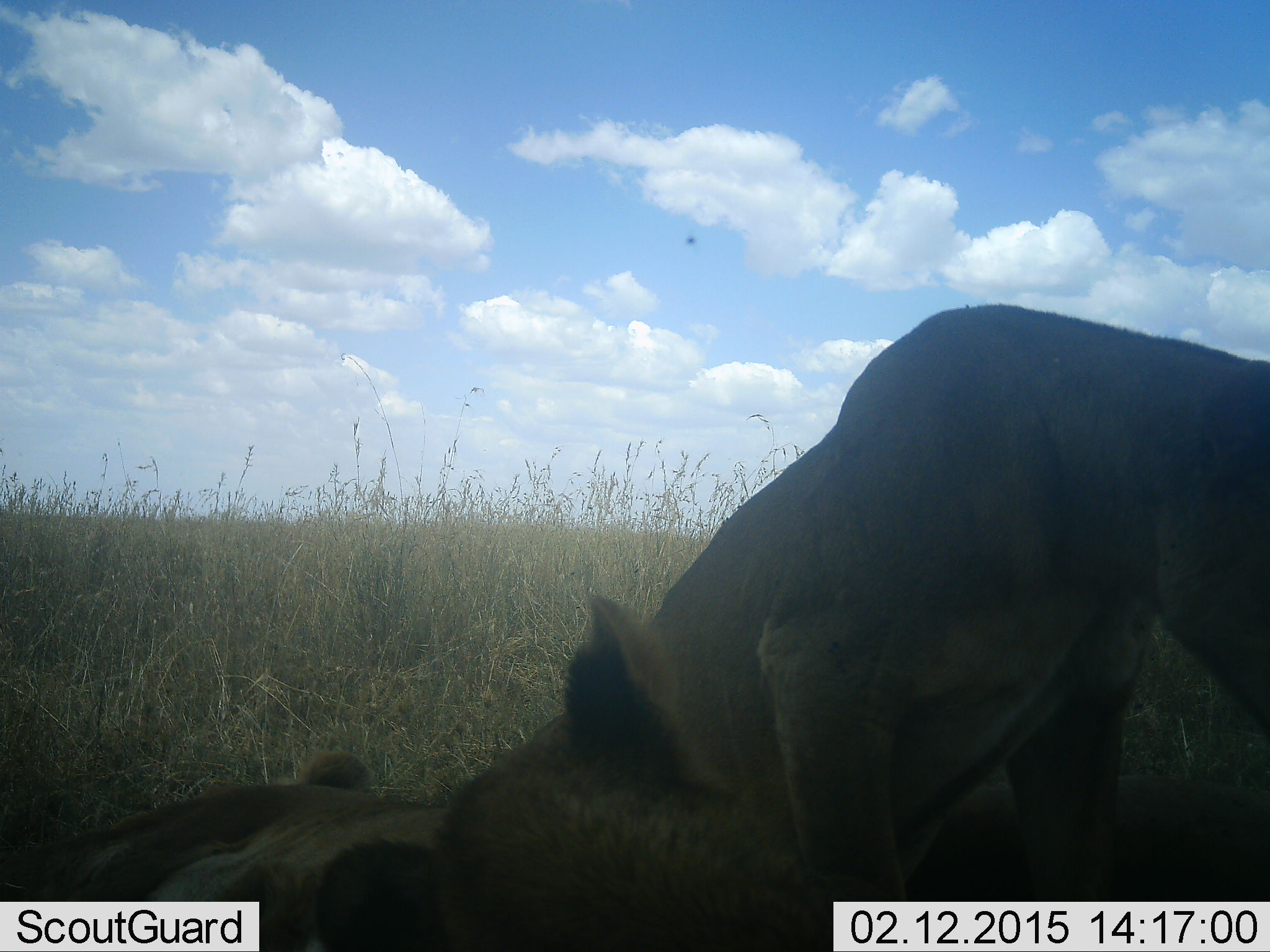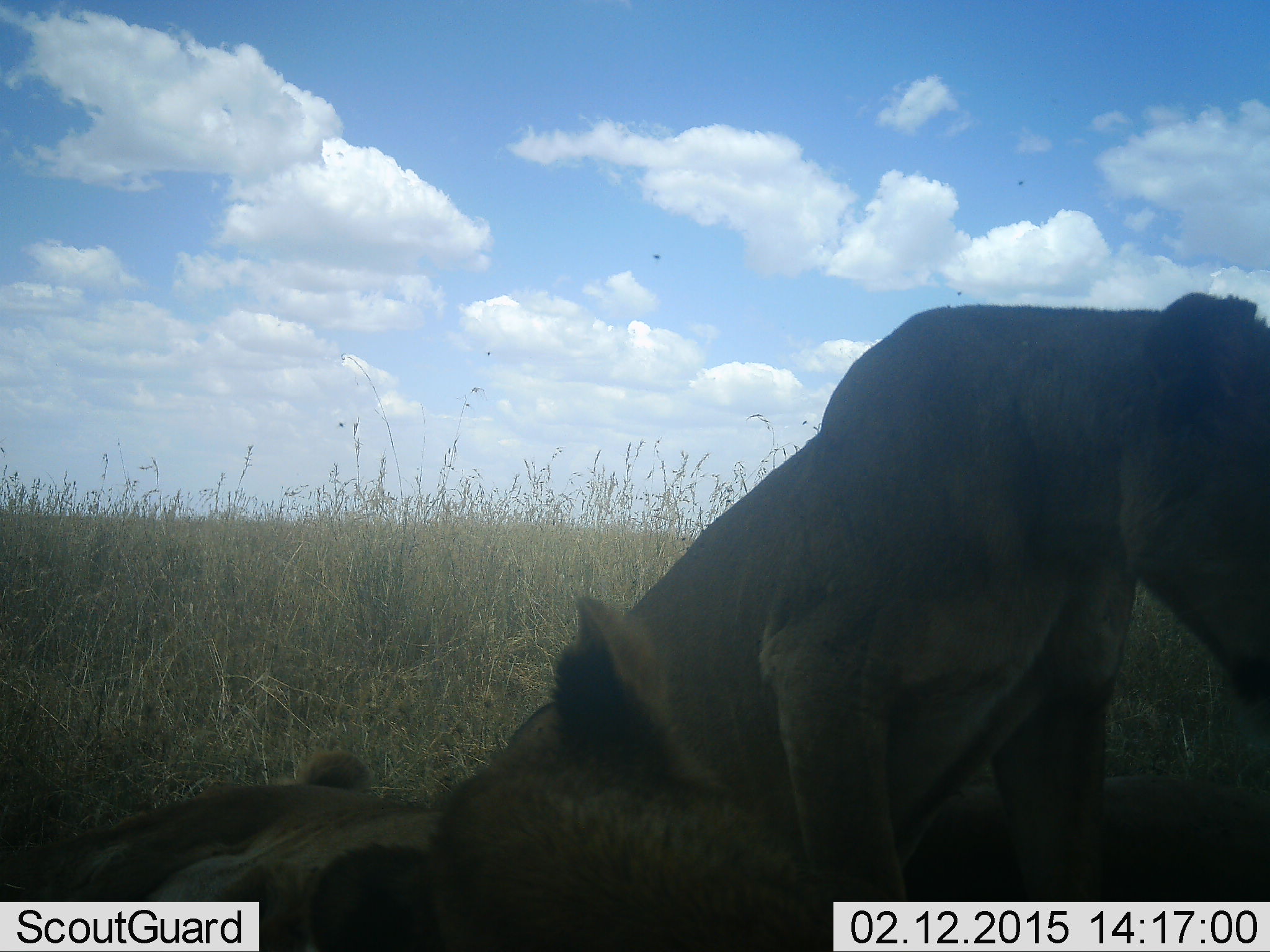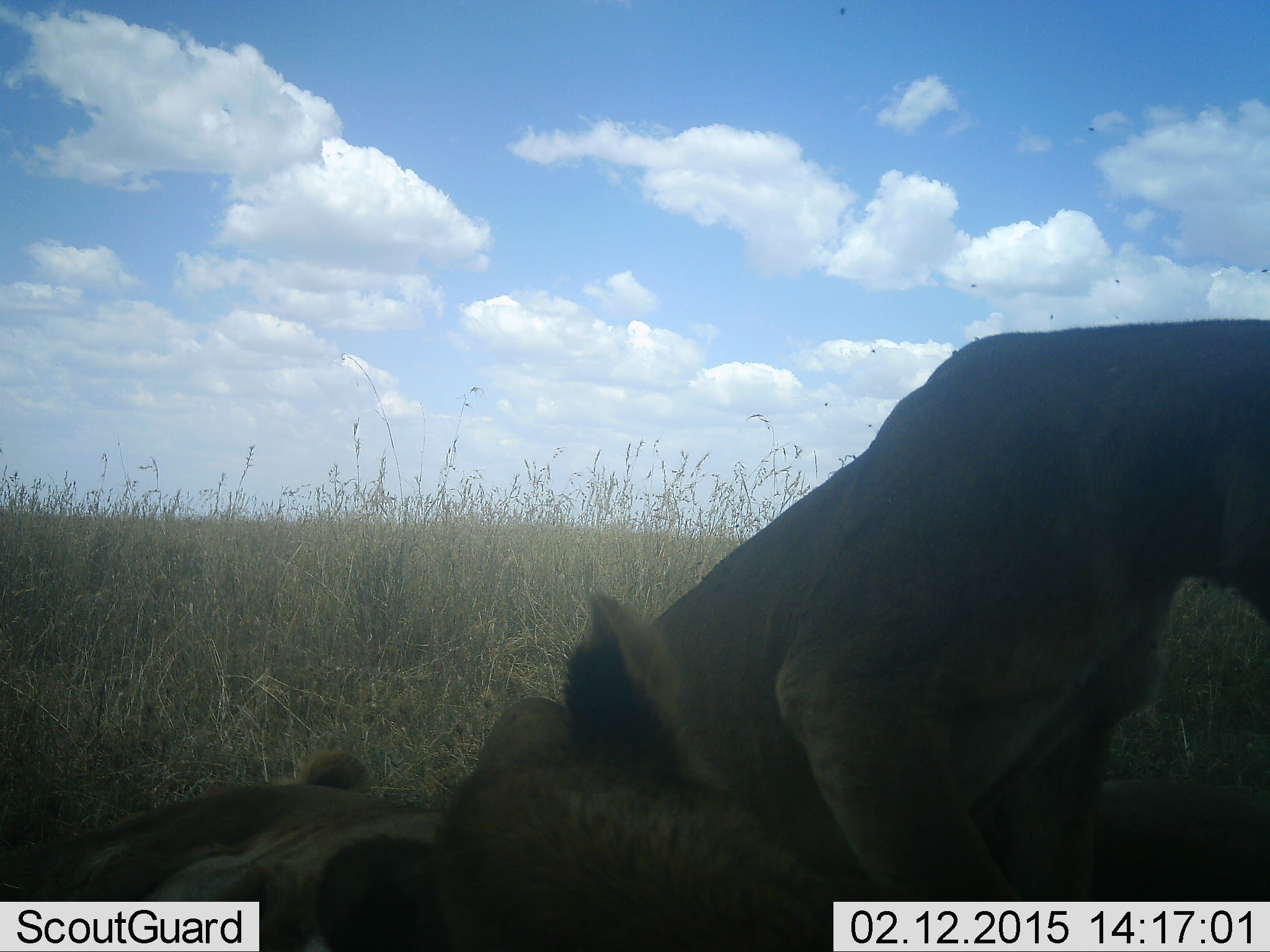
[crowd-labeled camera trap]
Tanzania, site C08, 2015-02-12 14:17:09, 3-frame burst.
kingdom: Animalia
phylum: Chordata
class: Mammalia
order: Carnivora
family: Felidae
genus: Panthera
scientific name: Panthera leo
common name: lion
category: lionfemale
Lionfemale (lion) (Panthera leo), count 3. Behavior (volunteer vote fractions): standing 10%, resting 100%, moving 0%, interacting 10%. Young present (vote fraction): 20%. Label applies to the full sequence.